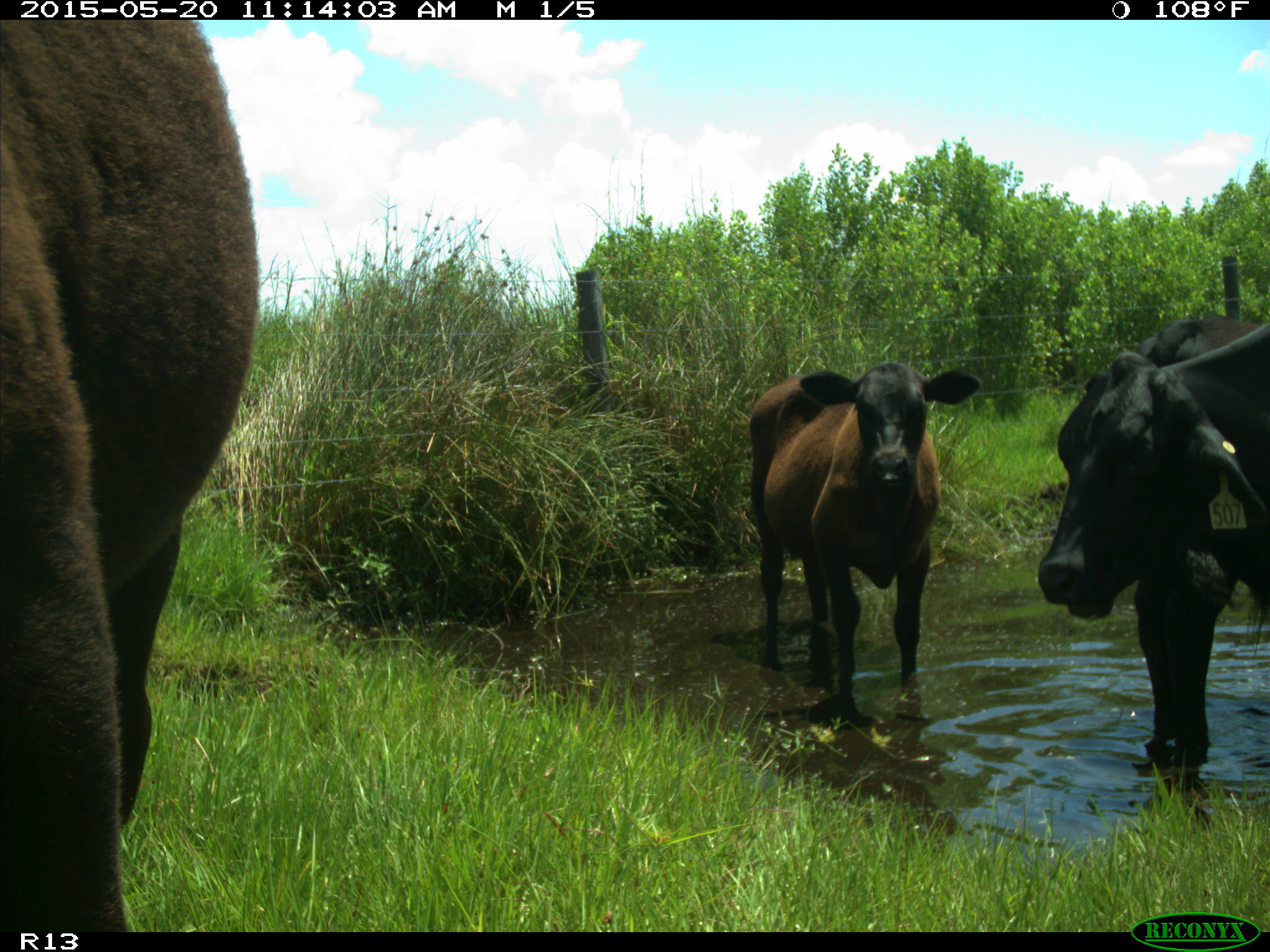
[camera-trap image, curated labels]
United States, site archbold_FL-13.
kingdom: Animalia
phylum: Chordata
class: Mammalia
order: Artiodactyla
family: Bovidae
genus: Bos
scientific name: Bos taurus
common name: domestic cow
Bos taurus (domestic cow).